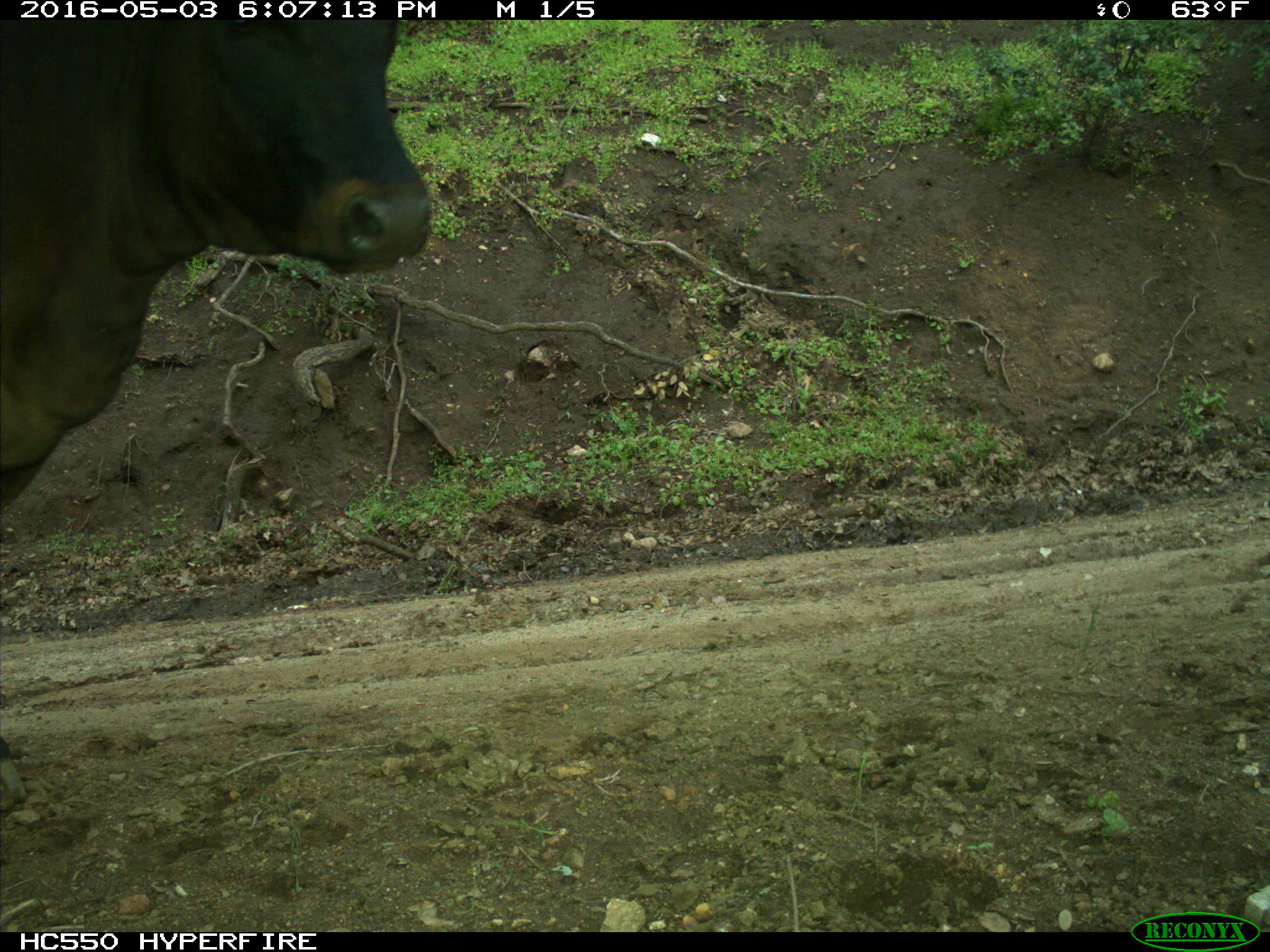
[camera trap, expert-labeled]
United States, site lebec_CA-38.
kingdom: Animalia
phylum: Chordata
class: Mammalia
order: Artiodactyla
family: Bovidae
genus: Bos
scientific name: Bos taurus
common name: domestic cow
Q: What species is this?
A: Bos taurus (domestic cow).